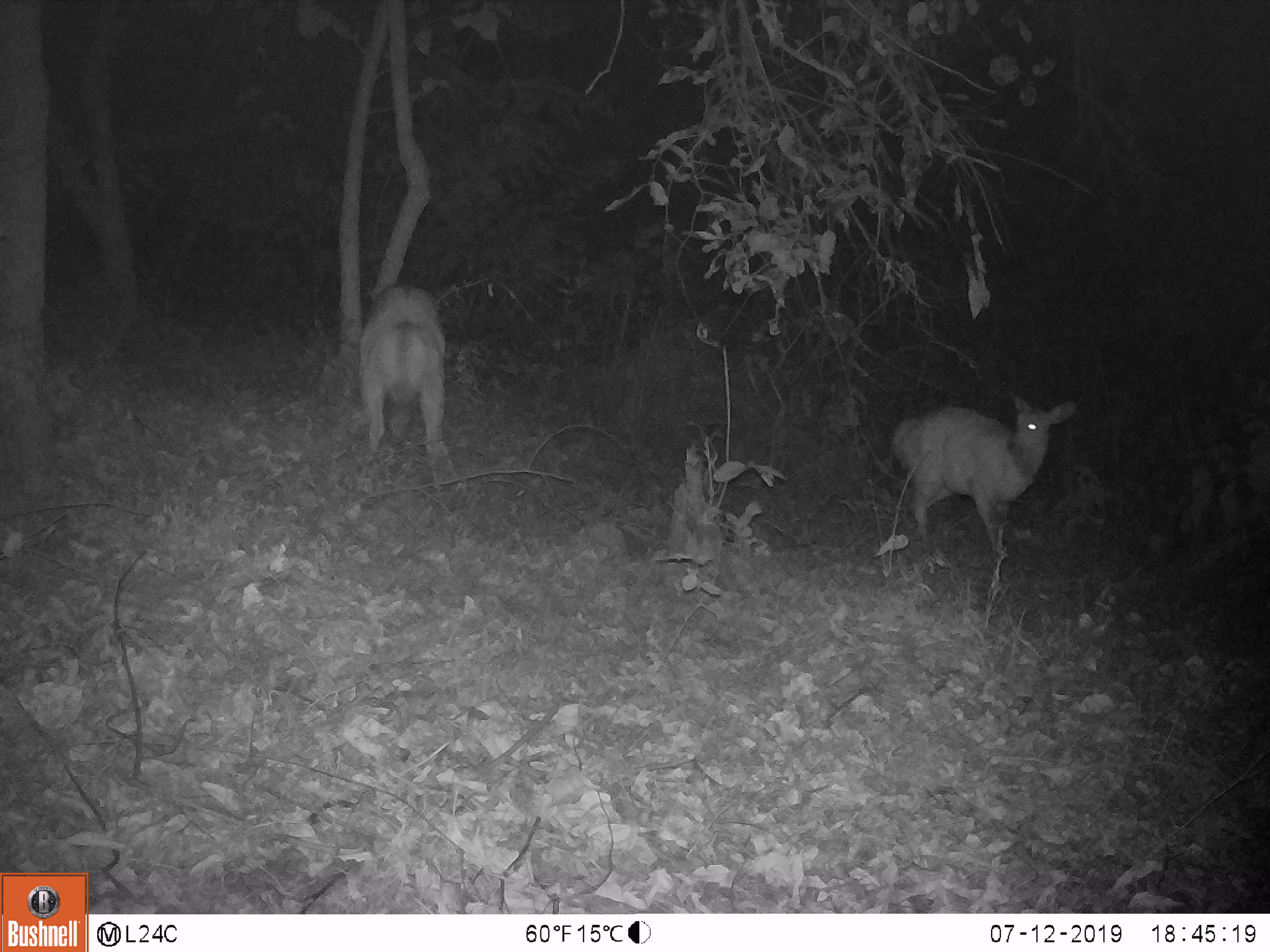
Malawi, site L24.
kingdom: Animalia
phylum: Chordata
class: Mammalia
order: Artiodactyla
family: Bovidae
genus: Tragelaphus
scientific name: Tragelaphus sylvaticus sylvaticus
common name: cape bushbuck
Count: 2.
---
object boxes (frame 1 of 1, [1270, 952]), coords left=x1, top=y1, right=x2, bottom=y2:
cape bushbuck: left=885, top=388, right=1079, bottom=563; left=350, top=280, right=454, bottom=475